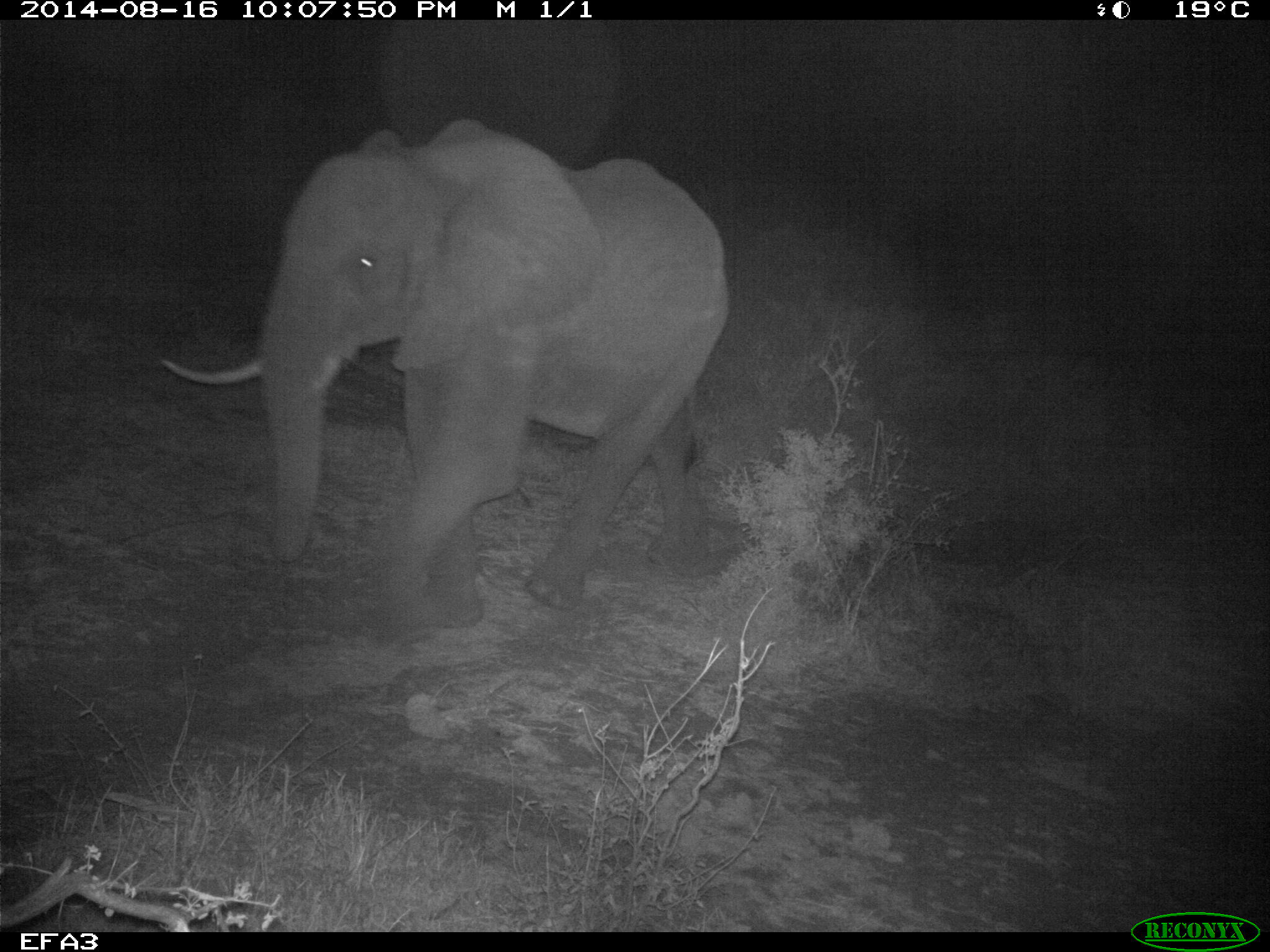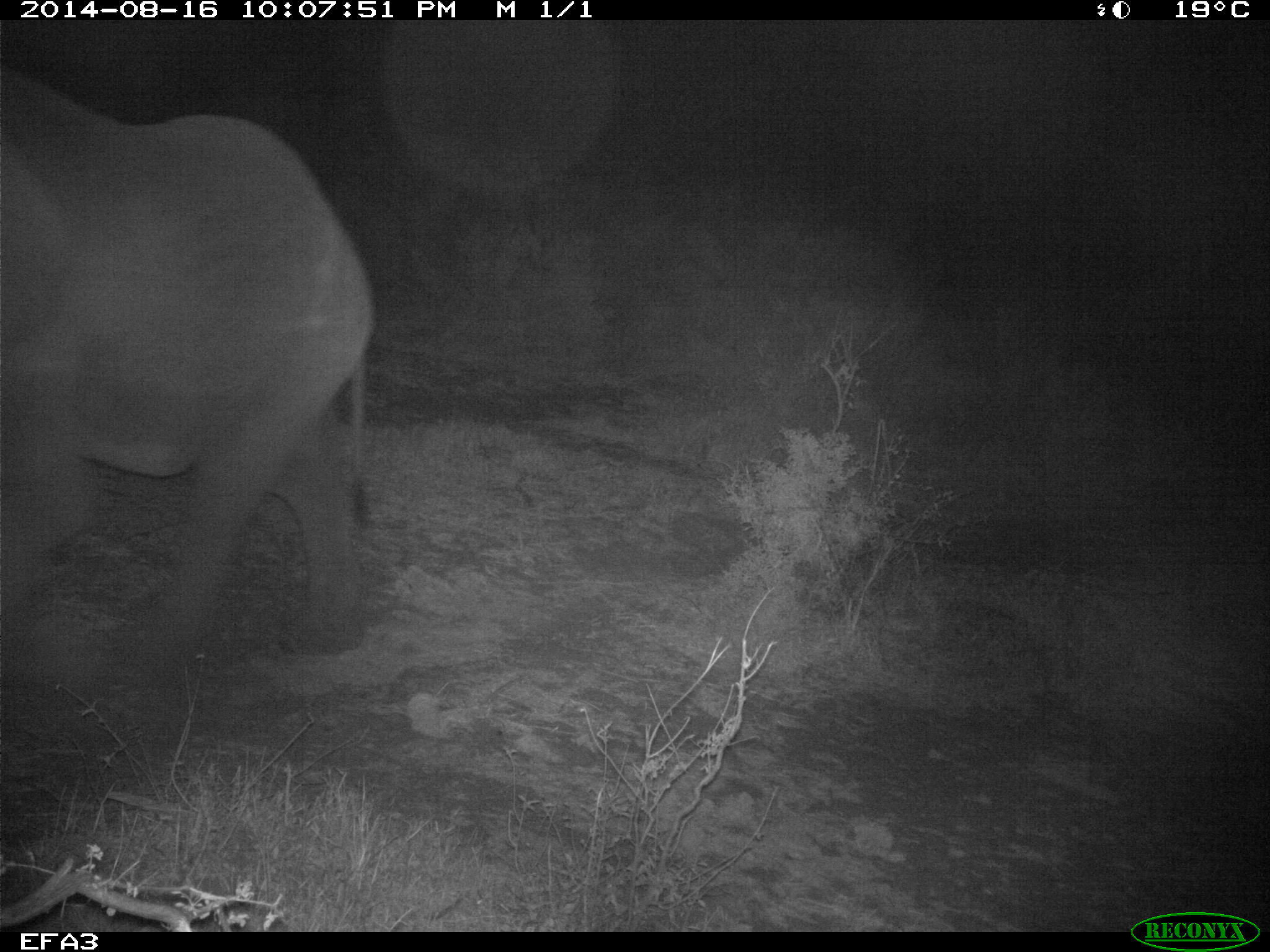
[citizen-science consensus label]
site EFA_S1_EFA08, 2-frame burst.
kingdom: Animalia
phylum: Chordata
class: Mammalia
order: Proboscidea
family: Elephantidae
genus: Loxodonta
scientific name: Loxodonta africana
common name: african bush elephant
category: elephant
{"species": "elephant (african bush elephant) (Loxodonta africana)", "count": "1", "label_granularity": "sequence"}